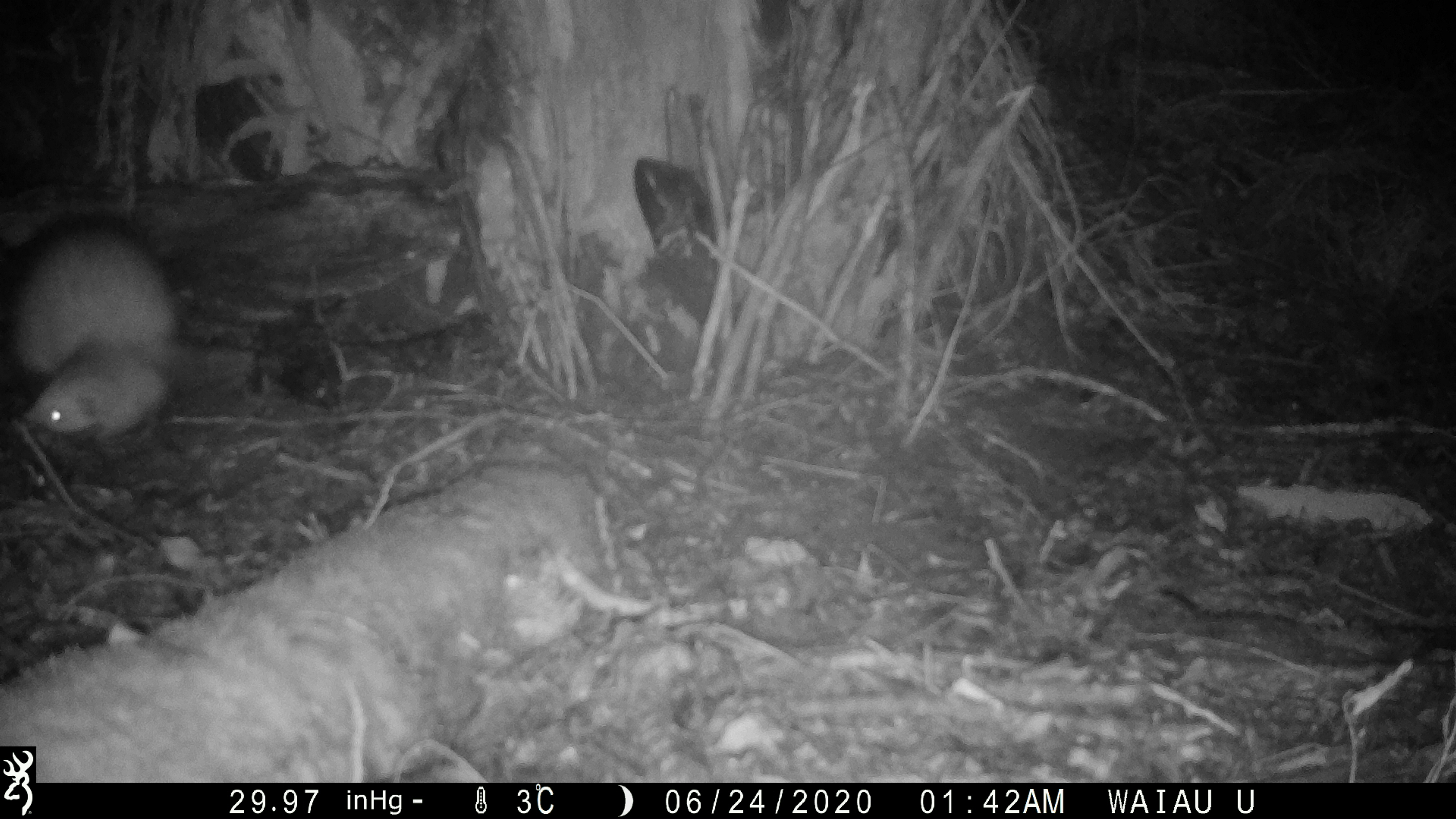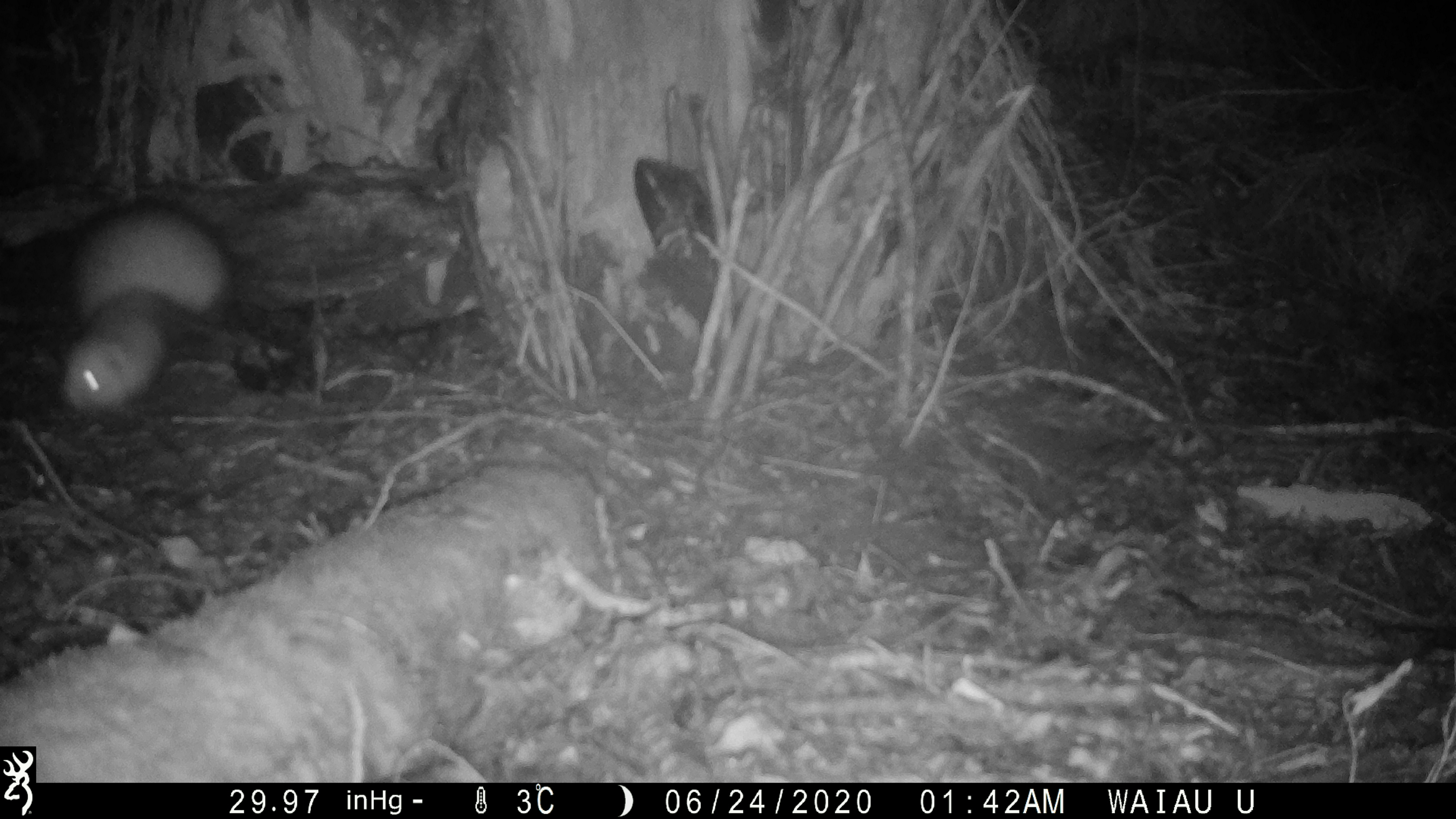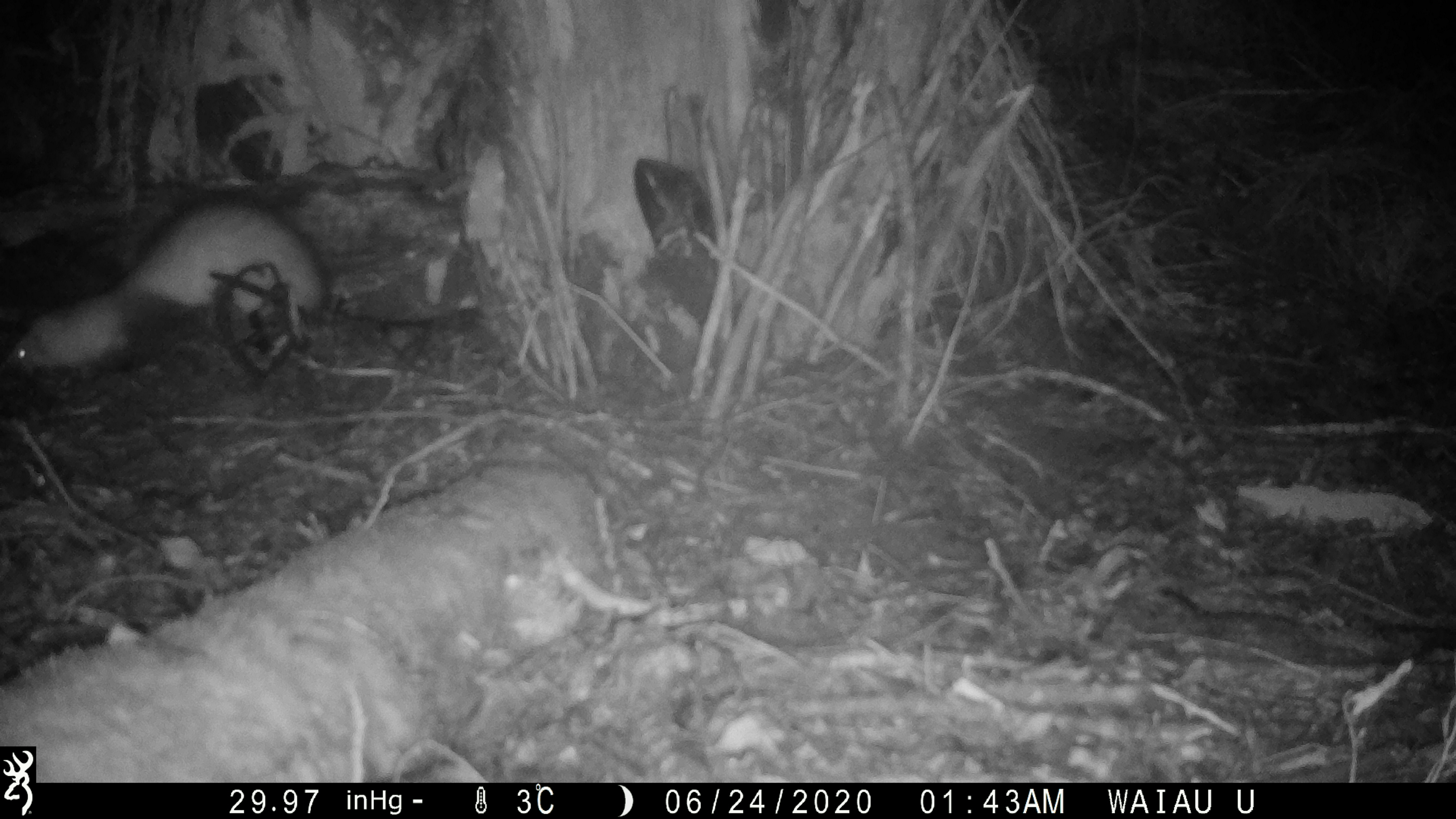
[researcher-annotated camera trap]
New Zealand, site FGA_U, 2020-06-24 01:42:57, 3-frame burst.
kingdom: Animalia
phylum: Chordata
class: Mammalia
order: Carnivora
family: Mustelidae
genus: Mustela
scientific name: Mustela furo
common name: ferret